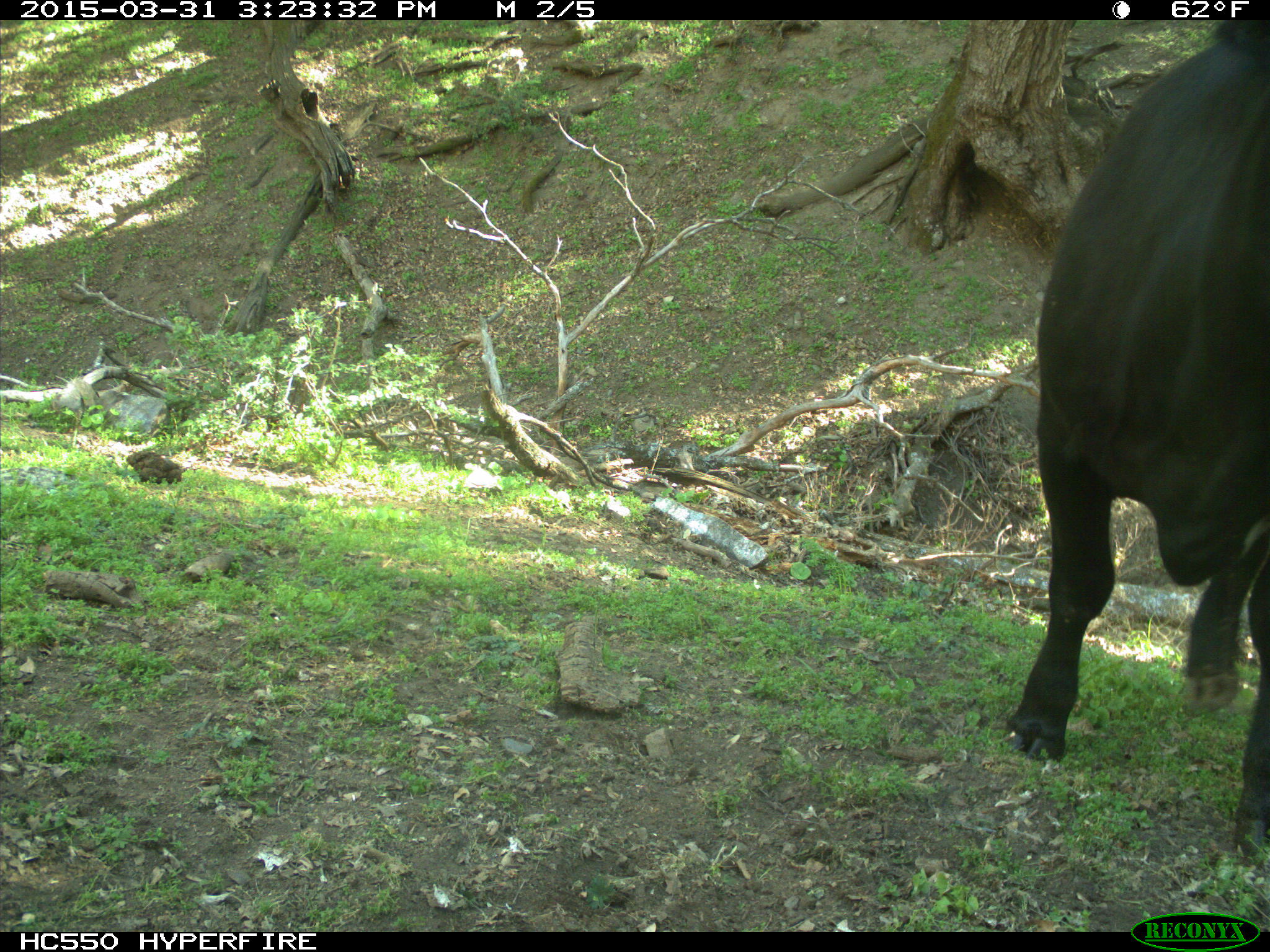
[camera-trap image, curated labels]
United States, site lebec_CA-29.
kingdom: Animalia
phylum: Chordata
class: Mammalia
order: Artiodactyla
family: Bovidae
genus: Bos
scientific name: Bos taurus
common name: domestic cow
Bos taurus (domestic cow).